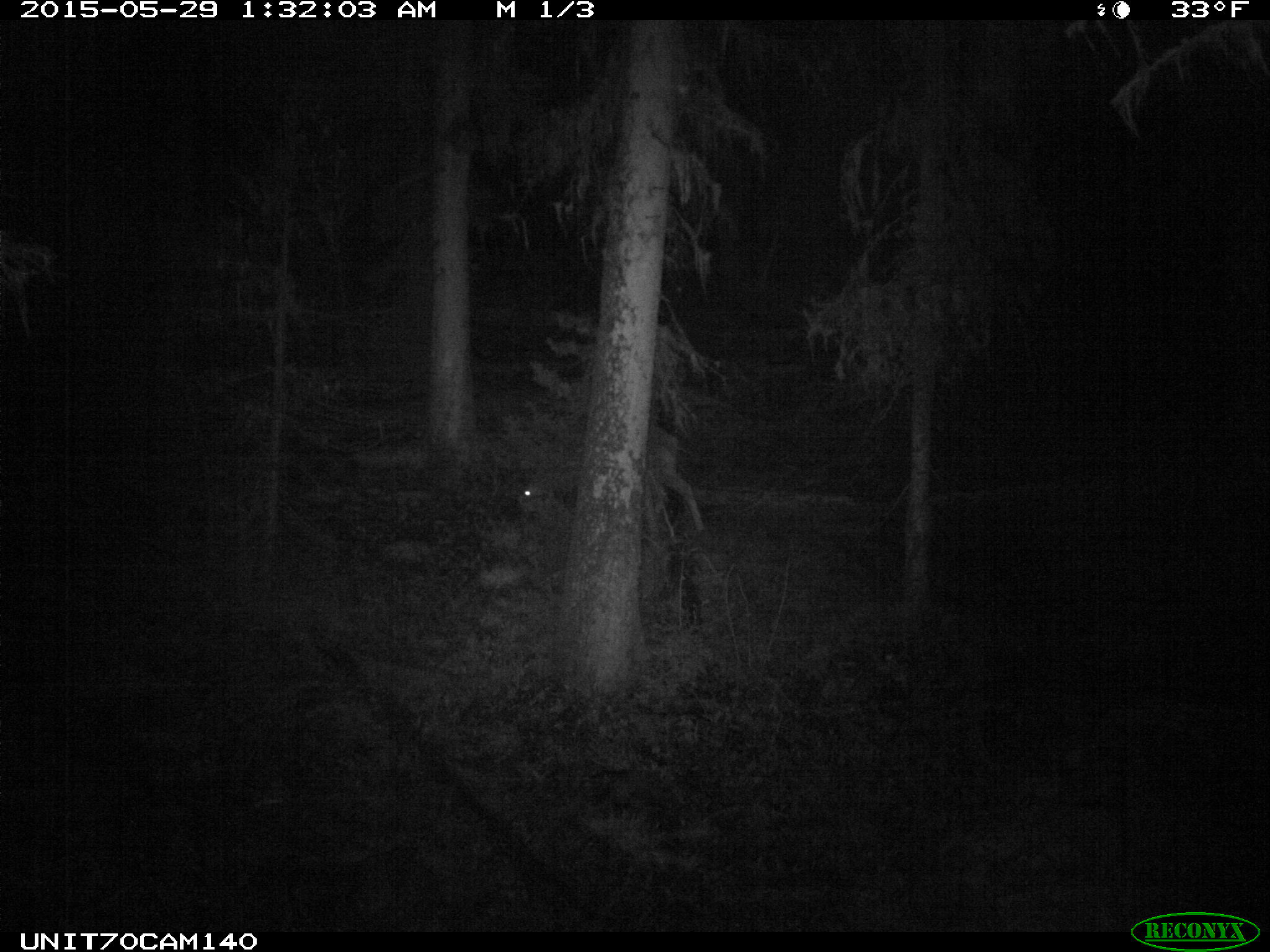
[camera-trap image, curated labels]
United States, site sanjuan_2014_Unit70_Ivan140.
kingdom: Animalia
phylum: Chordata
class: Mammalia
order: Artiodactyla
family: Cervidae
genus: Odocoileus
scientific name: Odocoileus hemionus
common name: mule deer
Odocoileus hemionus (mule deer).